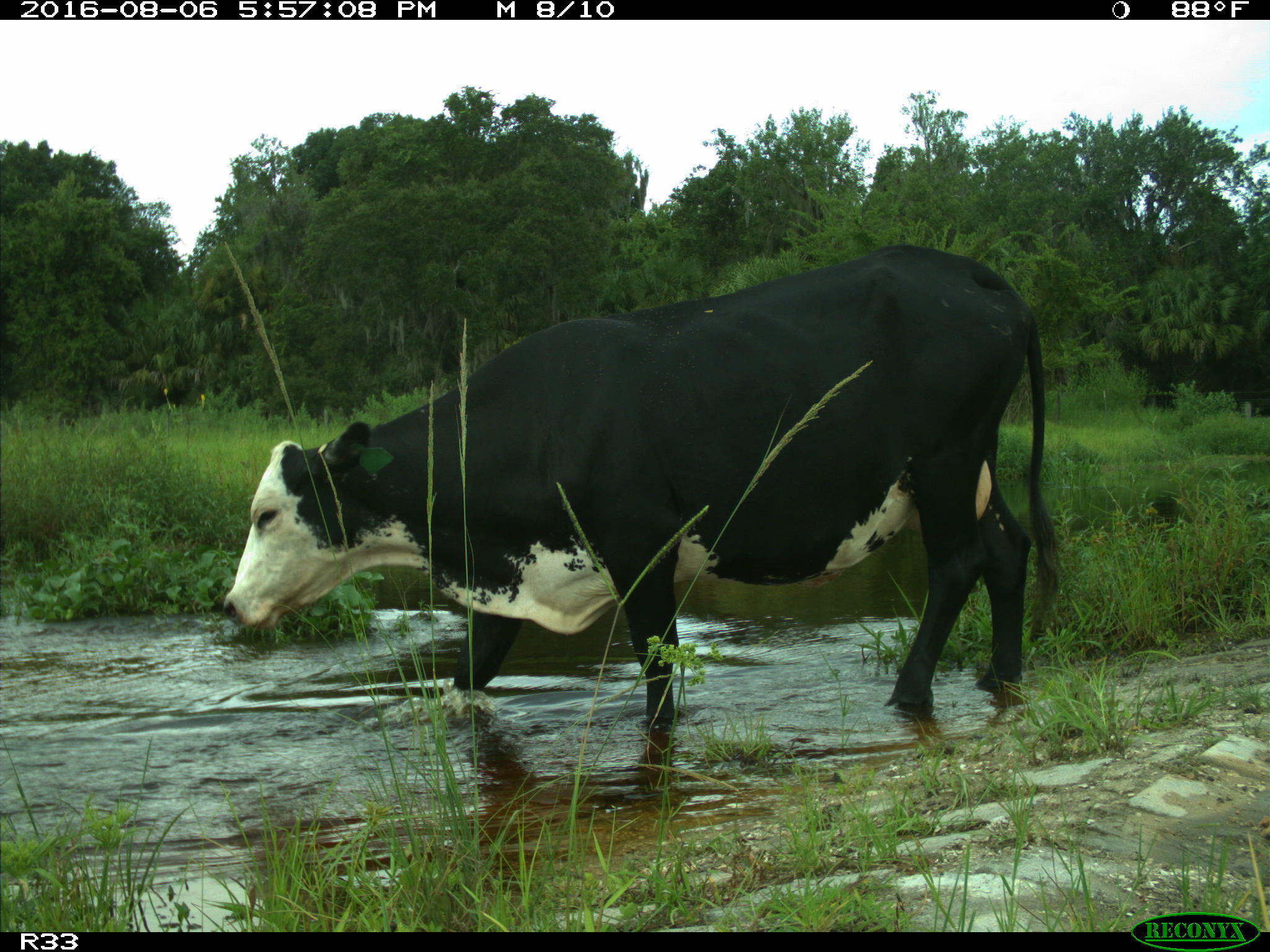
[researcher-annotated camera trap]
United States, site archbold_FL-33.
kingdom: Animalia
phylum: Chordata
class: Mammalia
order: Artiodactyla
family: Bovidae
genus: Bos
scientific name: Bos taurus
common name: domestic cow